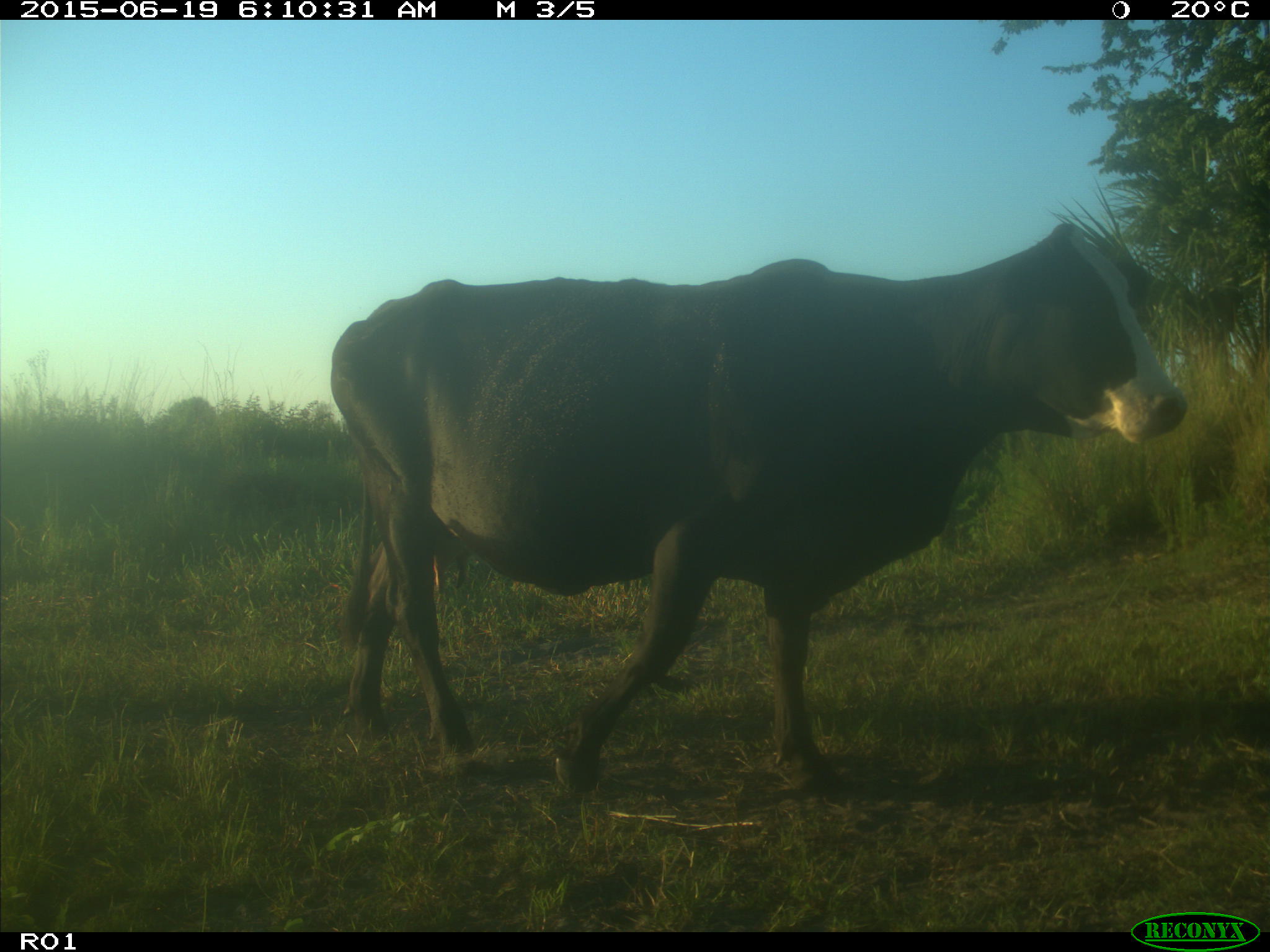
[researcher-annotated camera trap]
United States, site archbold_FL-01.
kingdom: Animalia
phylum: Chordata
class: Mammalia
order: Artiodactyla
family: Bovidae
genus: Bos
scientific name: Bos taurus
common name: domestic cow